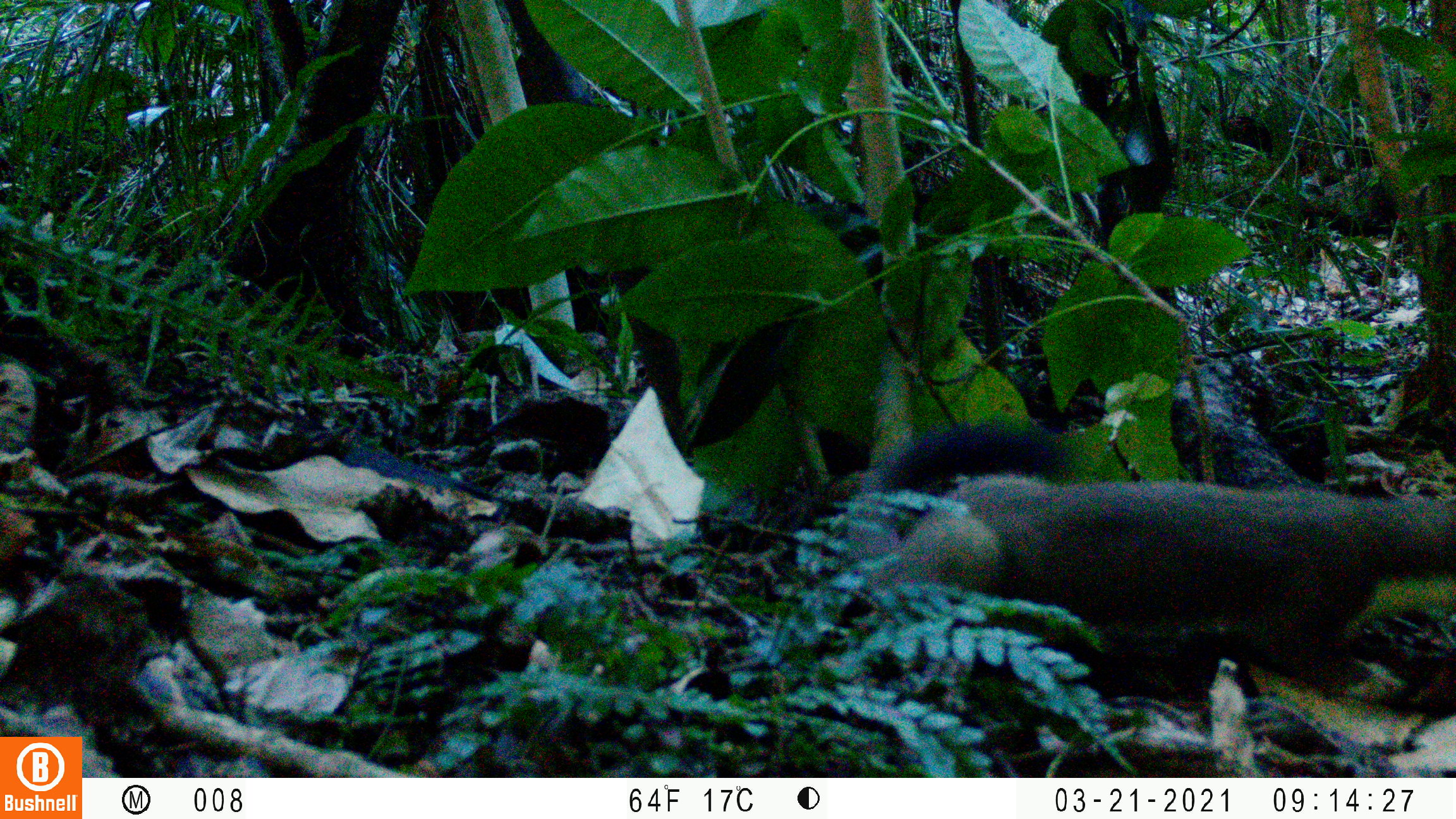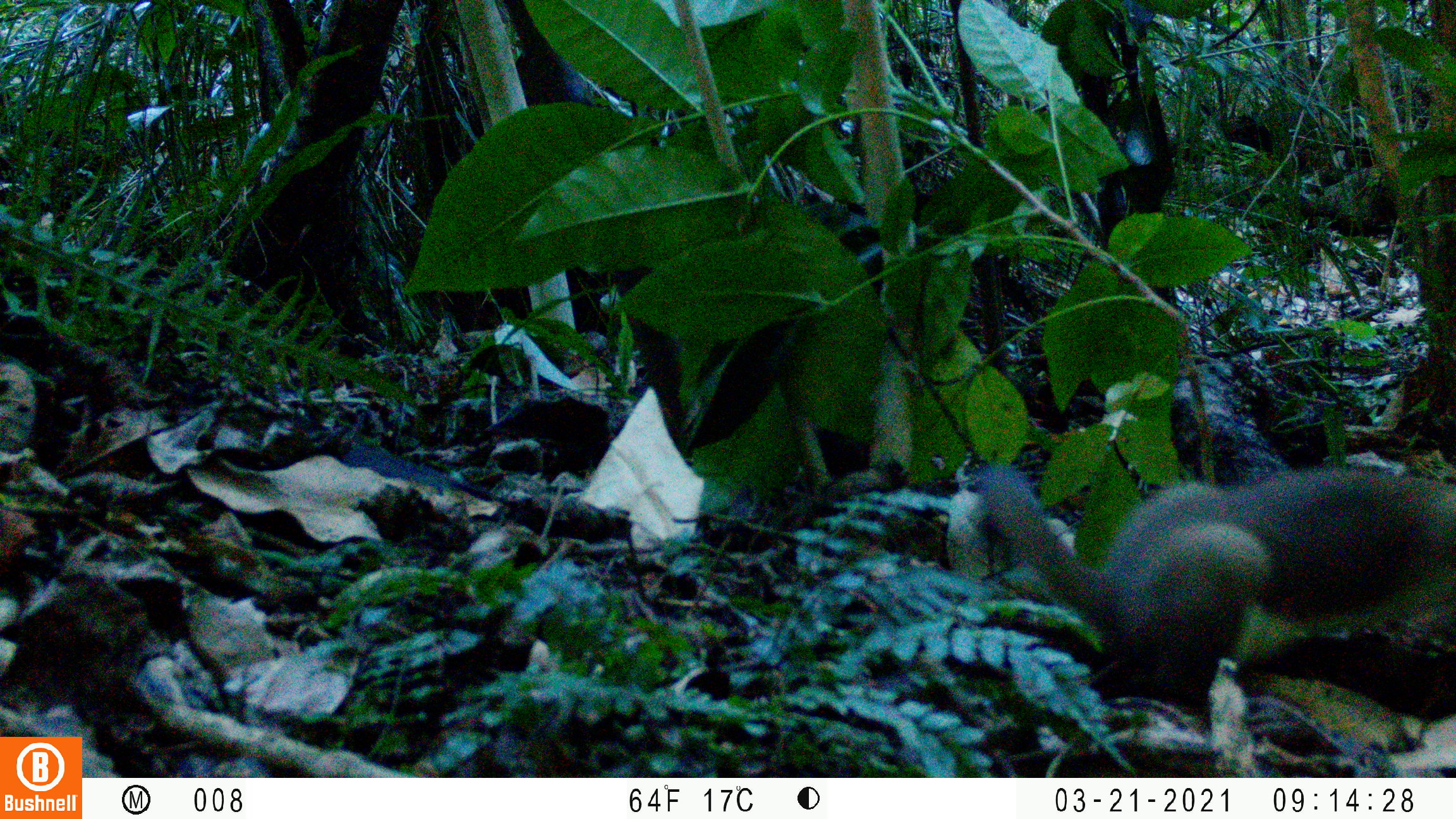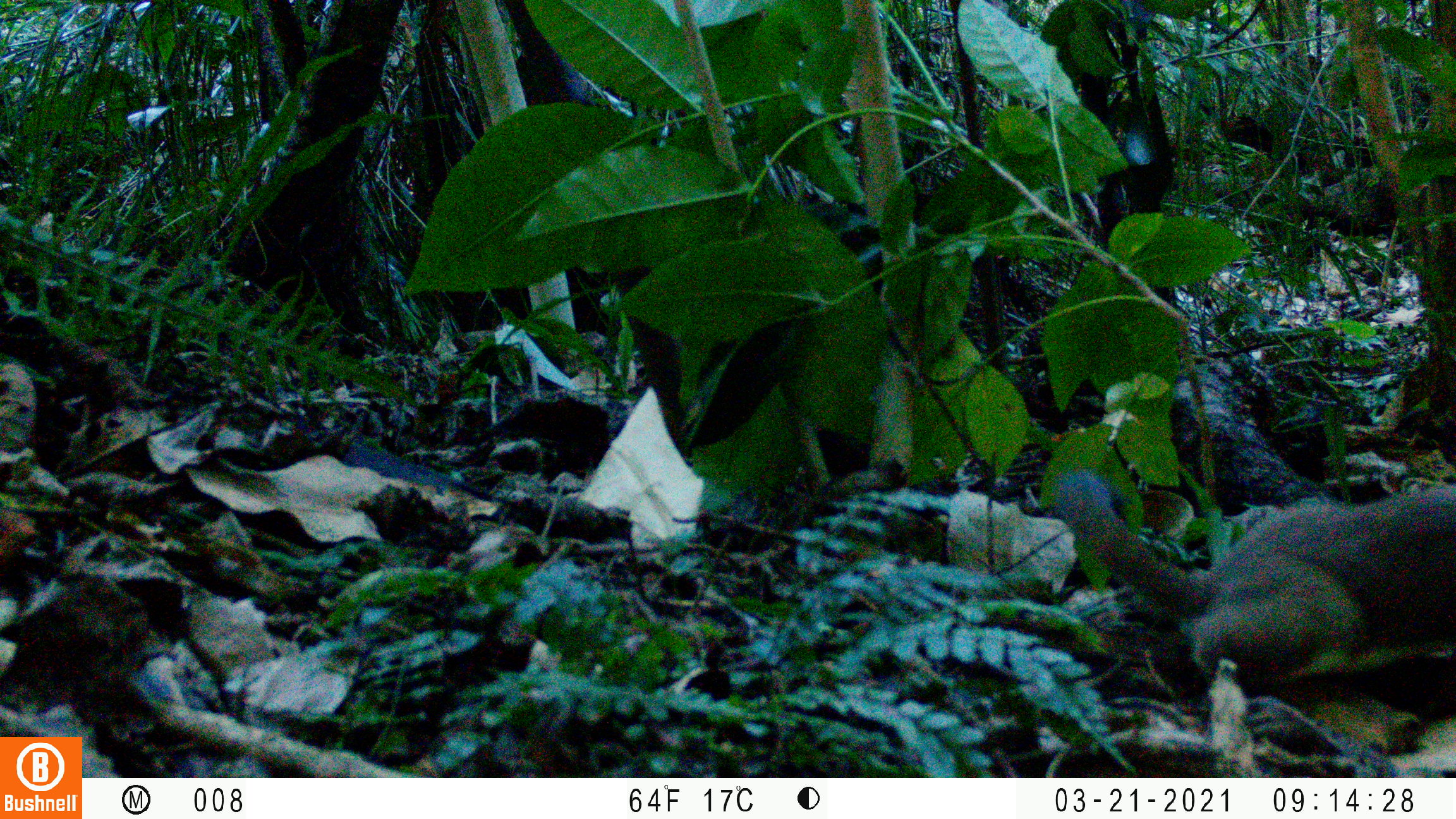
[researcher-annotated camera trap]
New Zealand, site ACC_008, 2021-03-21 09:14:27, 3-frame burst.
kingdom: Animalia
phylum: Chordata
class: Mammalia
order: Carnivora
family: Mustelidae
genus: Mustela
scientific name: Mustela erminea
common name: stoat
Stoat (Mustela erminea).